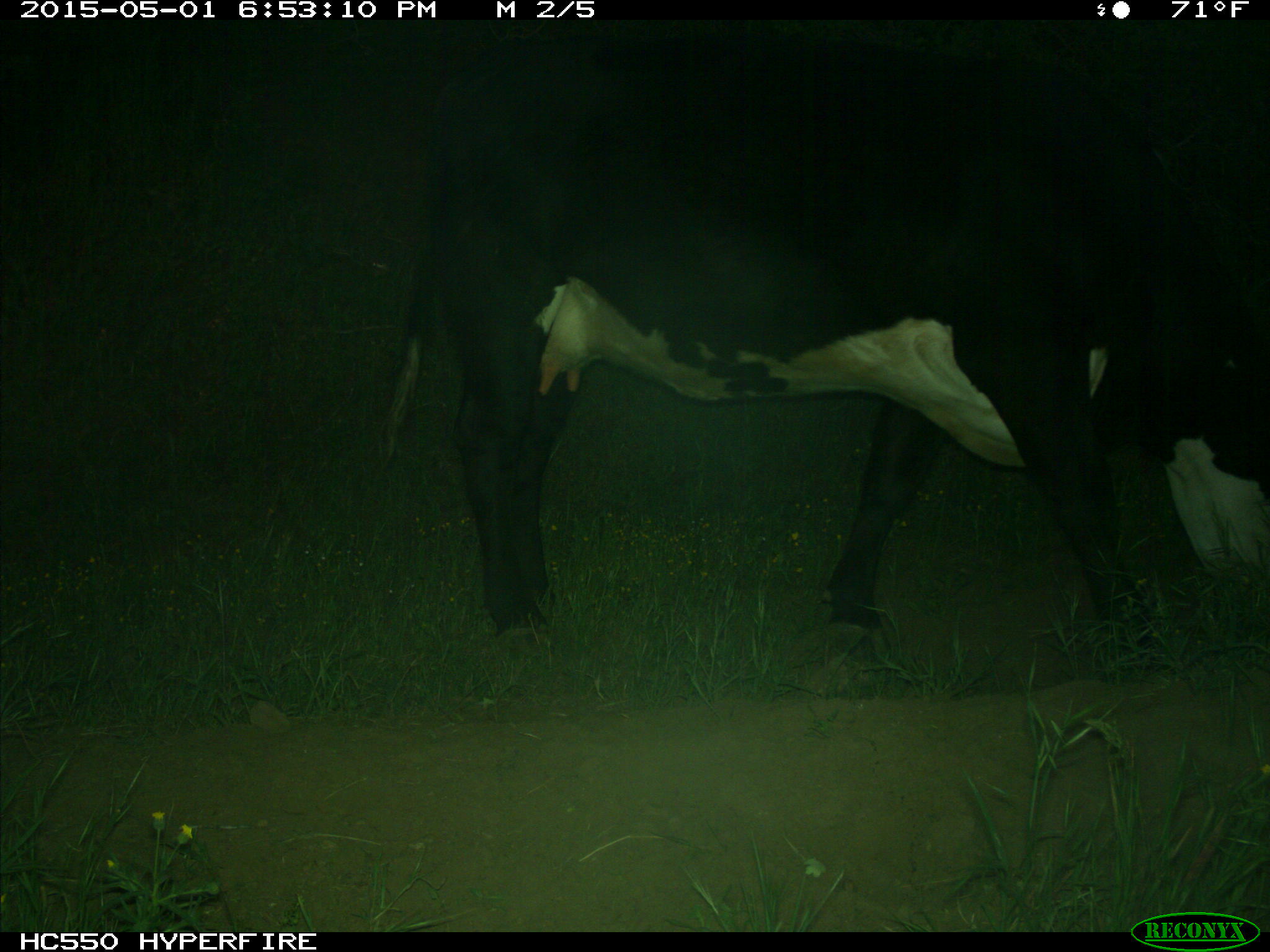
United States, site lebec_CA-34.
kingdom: Animalia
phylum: Chordata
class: Mammalia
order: Artiodactyla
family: Bovidae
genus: Bos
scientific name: Bos taurus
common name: domestic cow